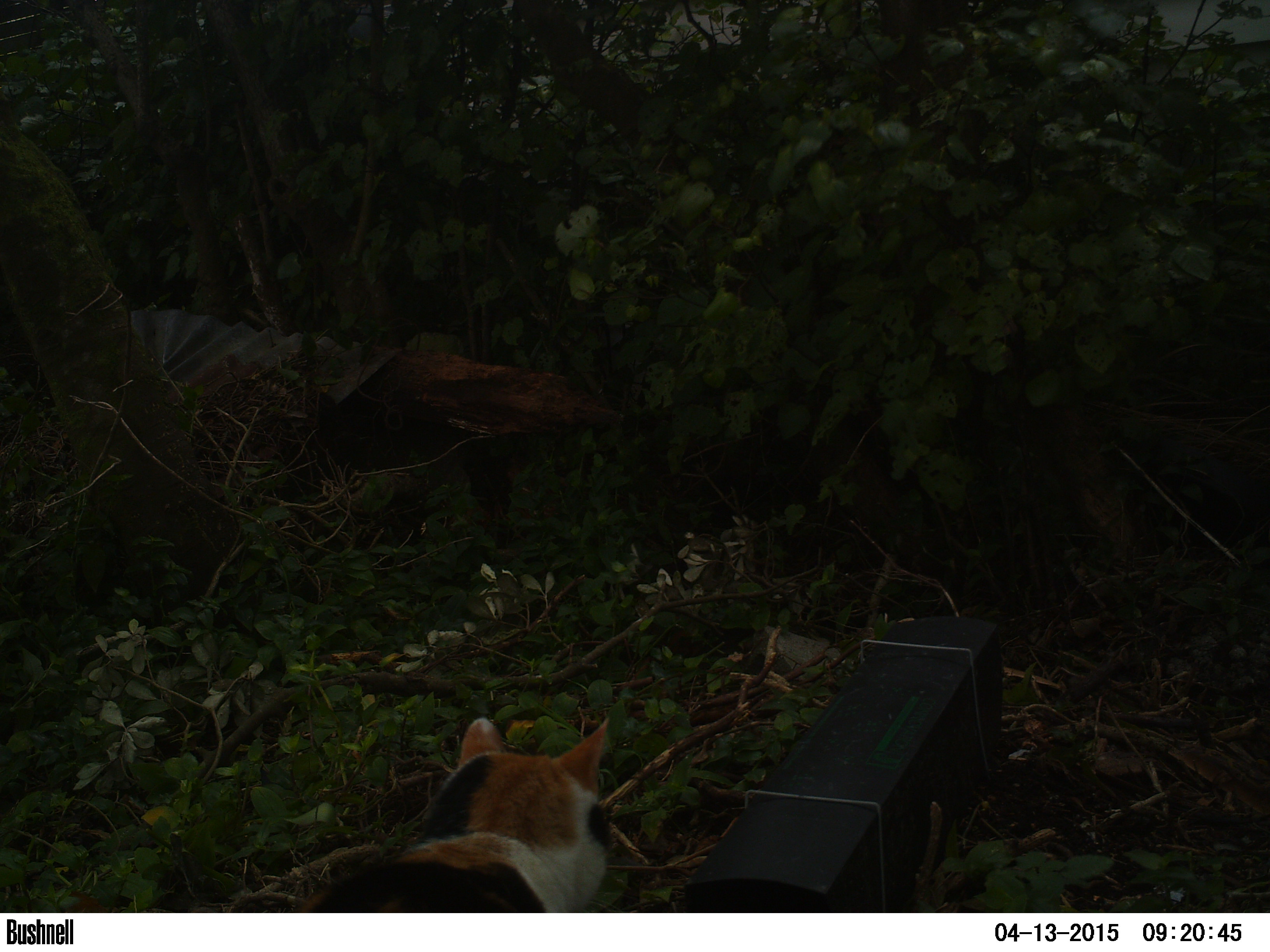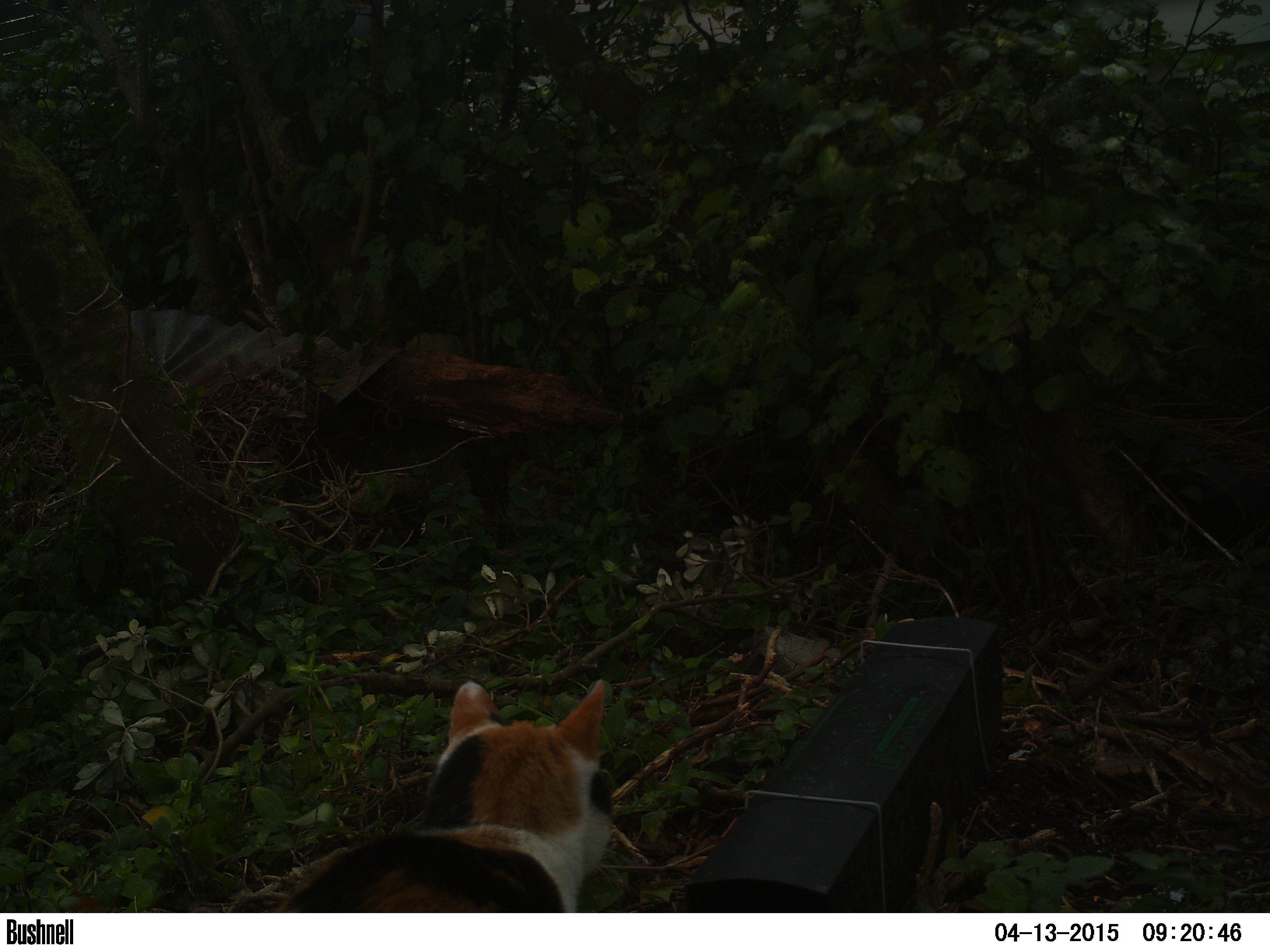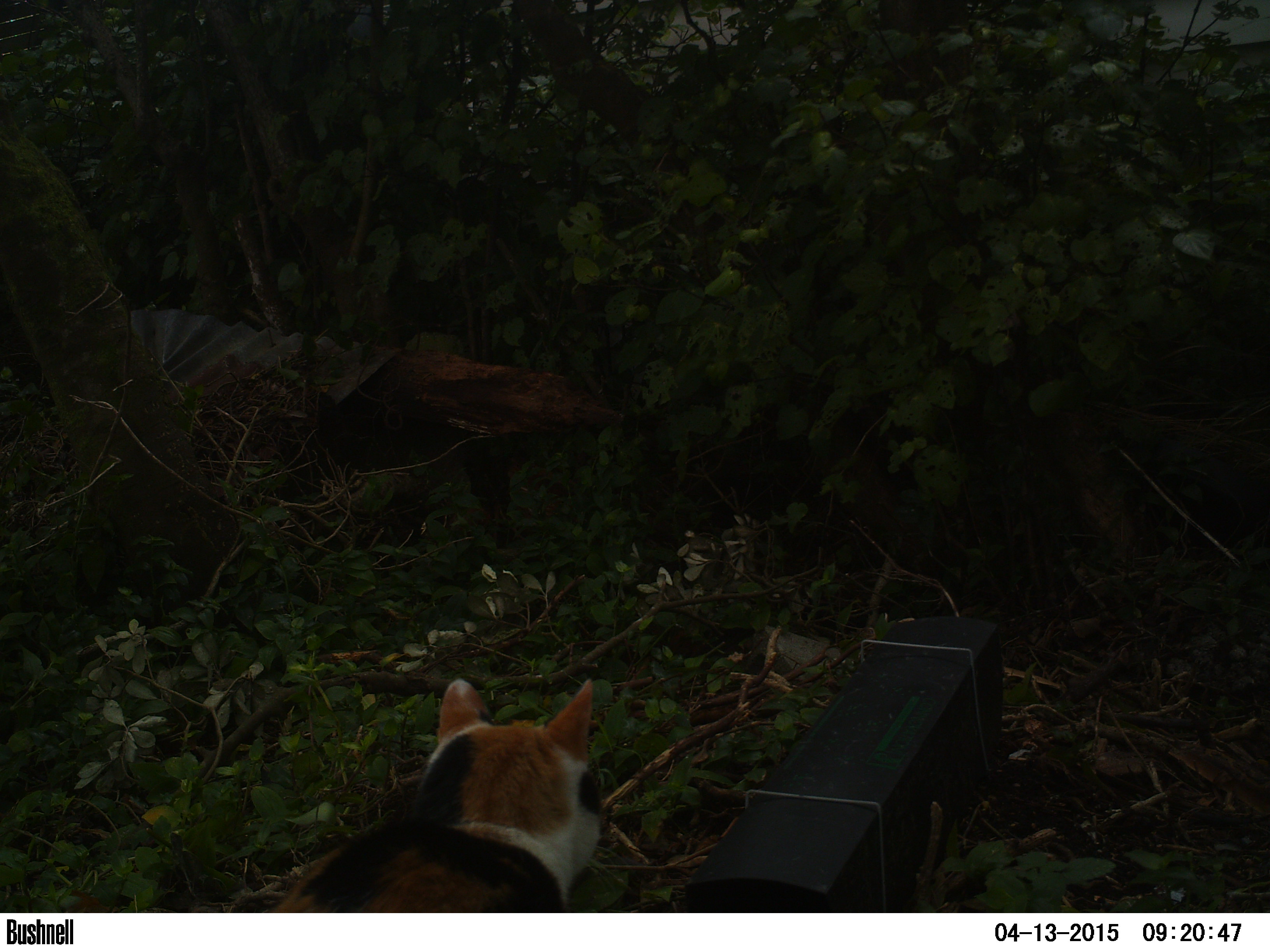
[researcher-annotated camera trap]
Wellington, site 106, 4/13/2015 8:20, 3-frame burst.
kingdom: Animalia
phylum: Chordata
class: Mammalia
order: Carnivora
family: Felidae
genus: Felis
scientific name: Felis catus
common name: cat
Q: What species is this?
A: Cat (Felis catus).